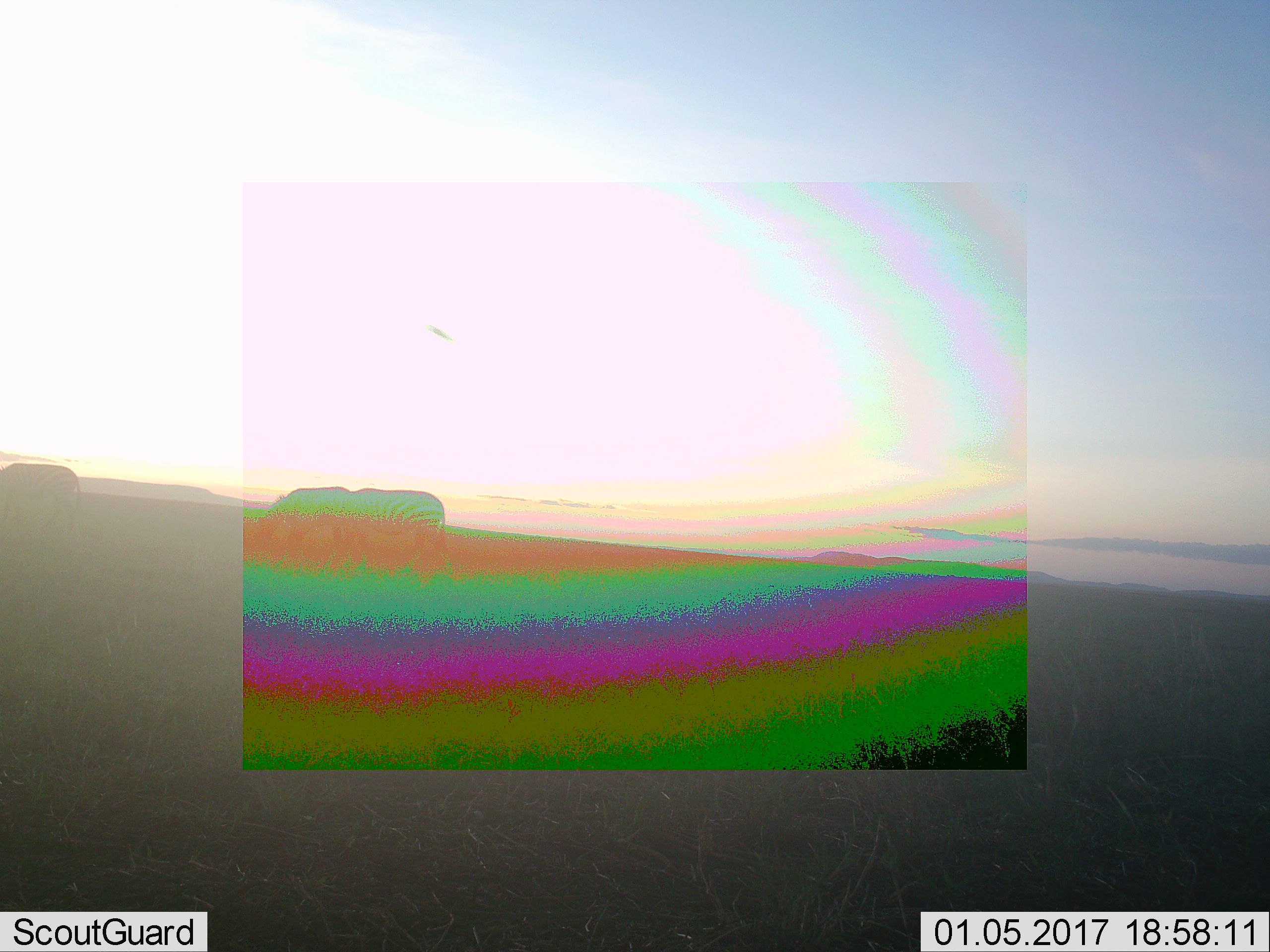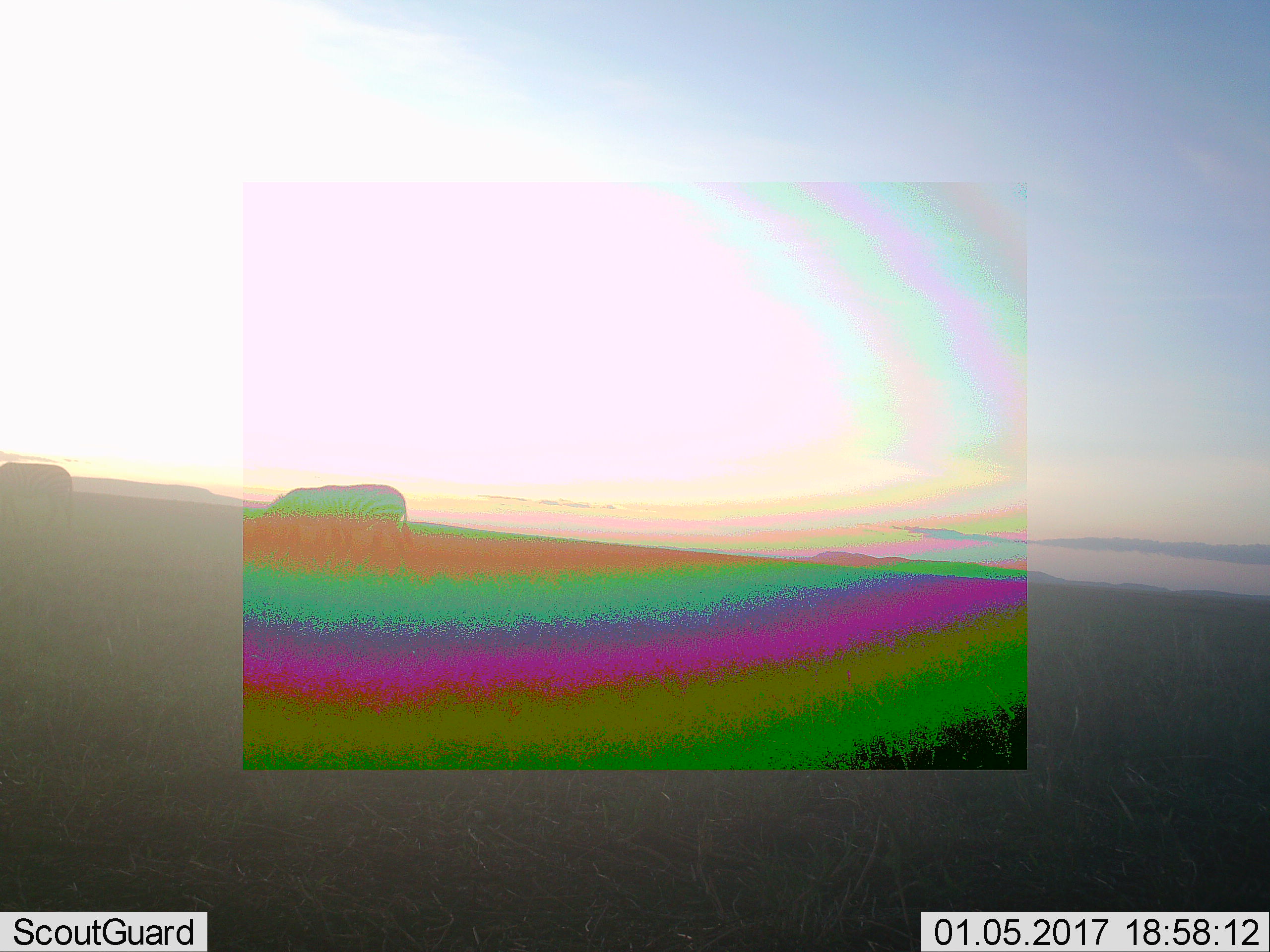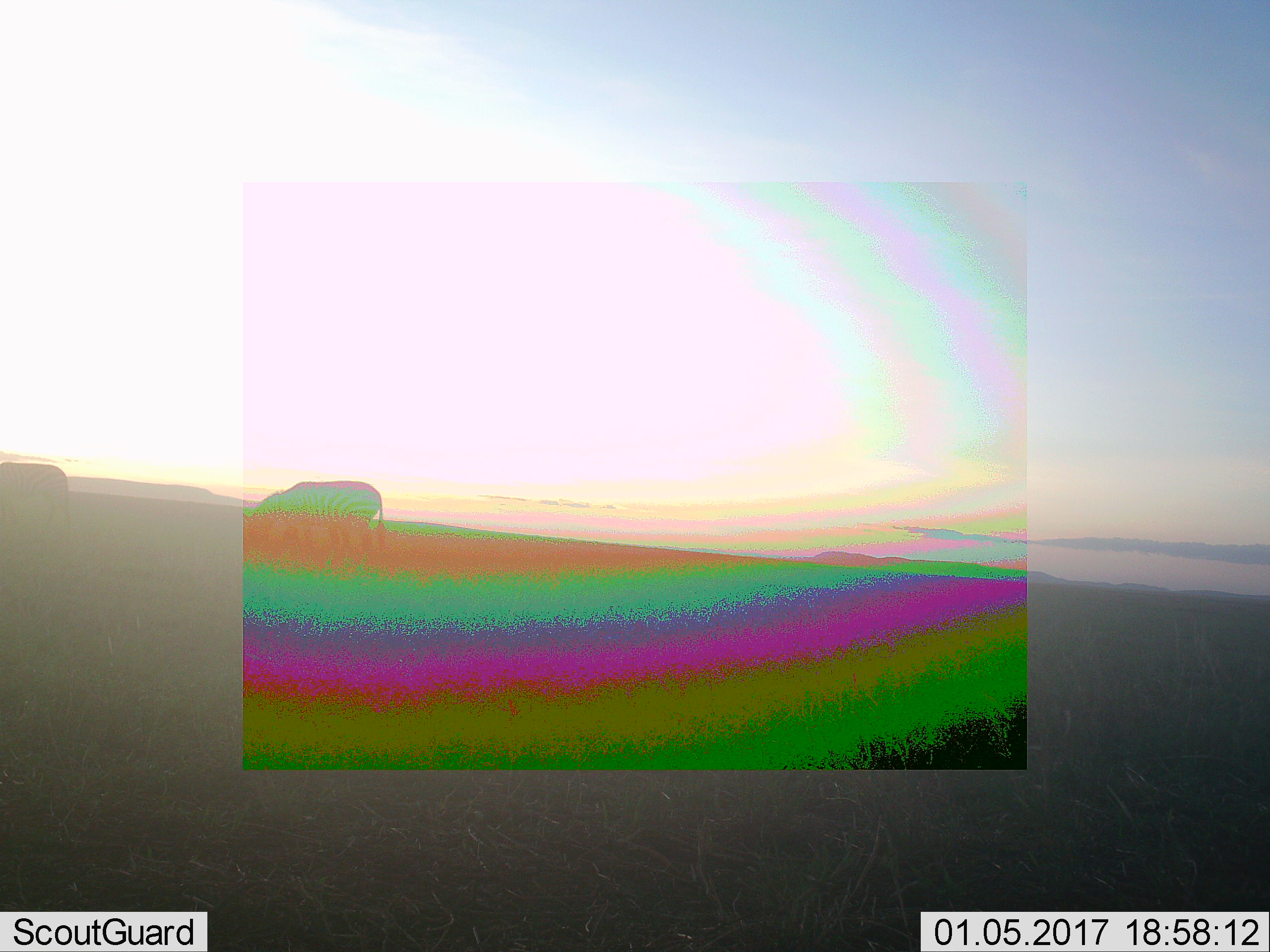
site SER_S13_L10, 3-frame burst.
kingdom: Animalia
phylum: Chordata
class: Mammalia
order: Perissodactyla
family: Equidae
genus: Equus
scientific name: Equus quagga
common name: plains zebra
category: zebraplains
Zebraplains (plains zebra) (Equus quagga), count 3. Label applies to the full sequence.